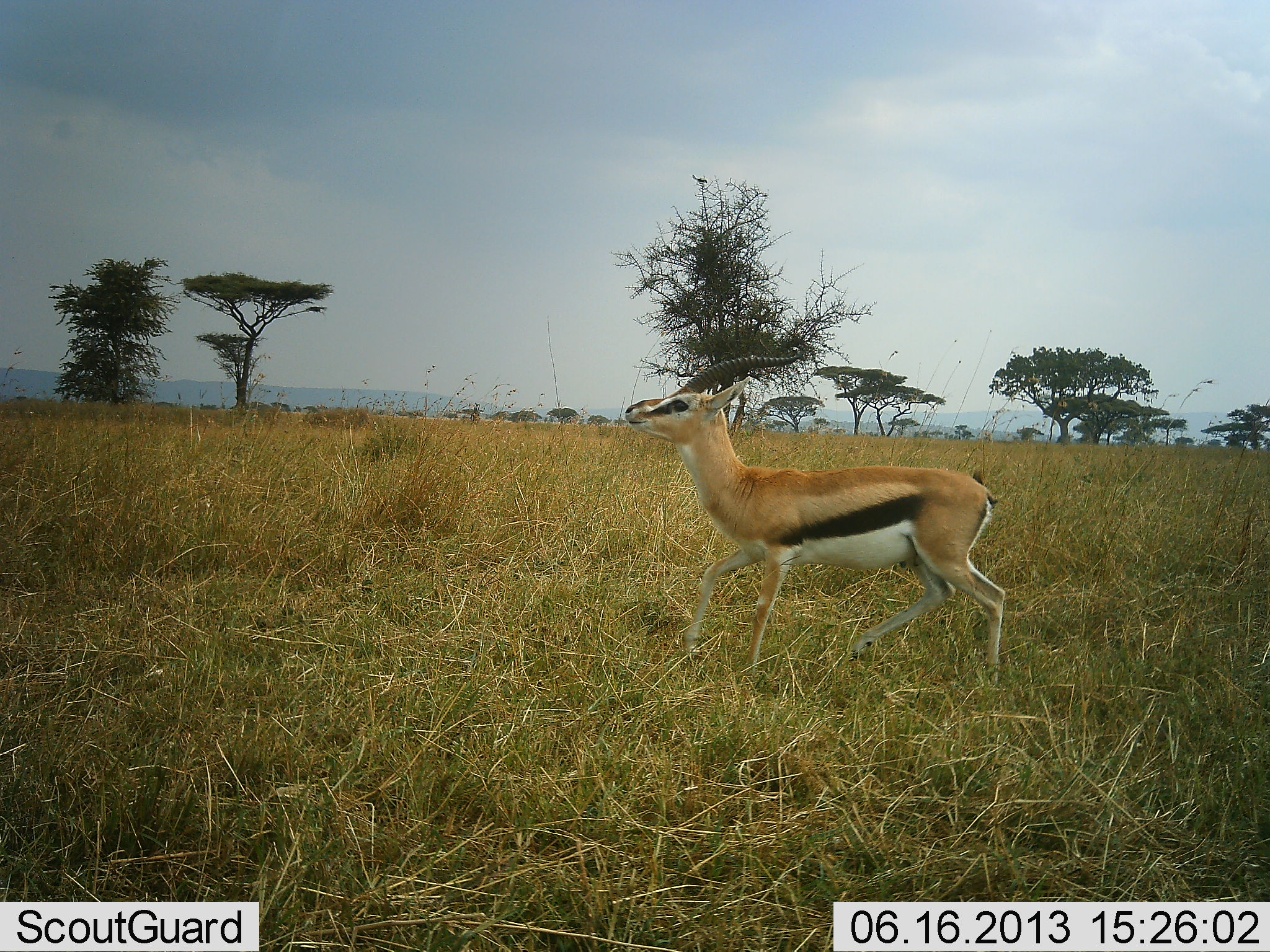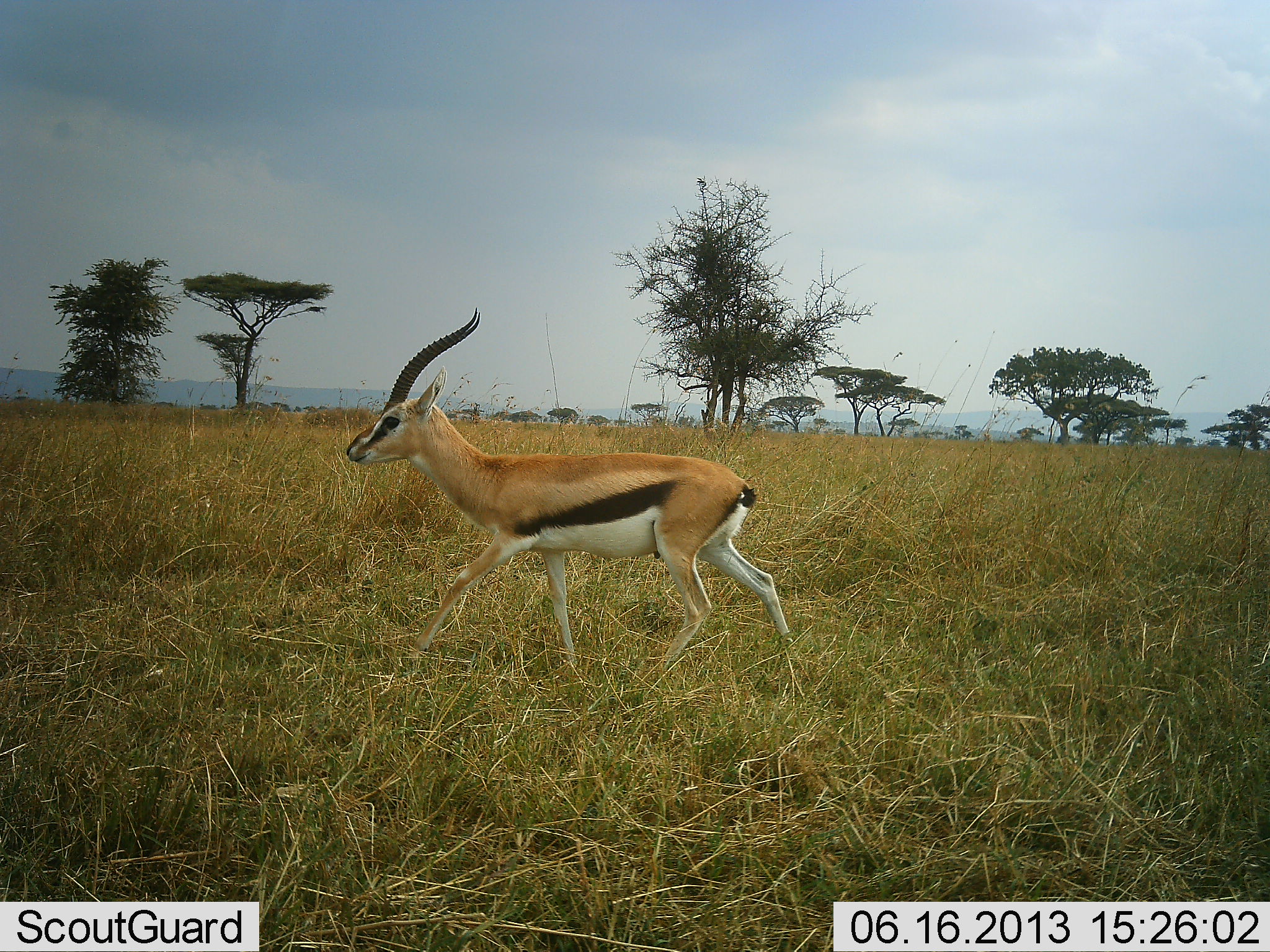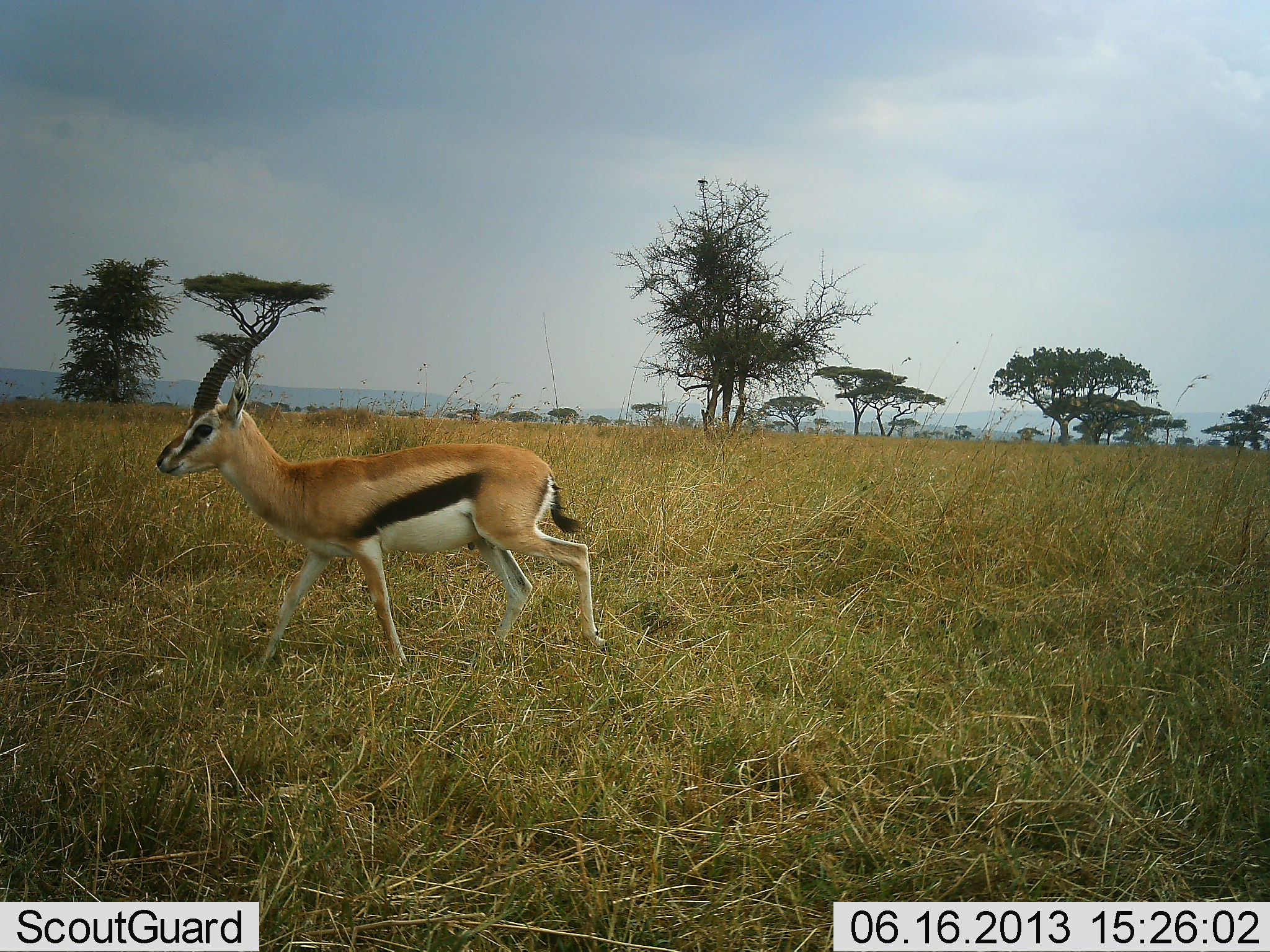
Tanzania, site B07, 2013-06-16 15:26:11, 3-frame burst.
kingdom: Animalia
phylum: Chordata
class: Mammalia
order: Artiodactyla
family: Bovidae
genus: Eudorcas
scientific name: Eudorcas thomsonii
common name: thomson's gazelle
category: gazellethomsons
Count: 1.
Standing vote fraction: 6%.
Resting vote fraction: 0%.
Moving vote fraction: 97%.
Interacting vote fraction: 0%.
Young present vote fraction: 0%.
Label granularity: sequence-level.